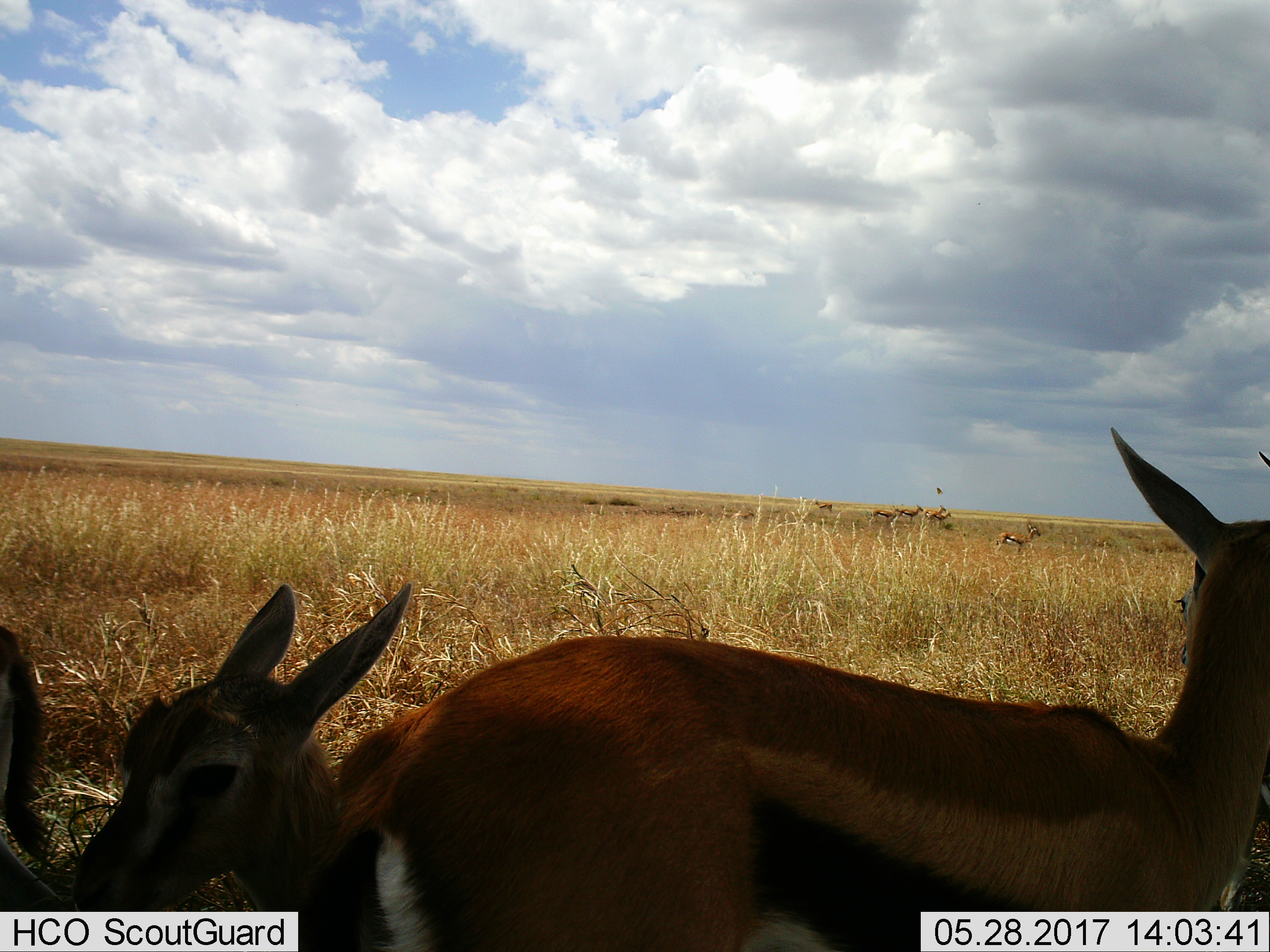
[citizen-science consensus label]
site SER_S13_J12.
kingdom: Animalia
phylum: Chordata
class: Mammalia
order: Artiodactyla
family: Bovidae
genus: Eudorcas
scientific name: Eudorcas thomsonii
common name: thomson's gazelle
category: gazellethomsons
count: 9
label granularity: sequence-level